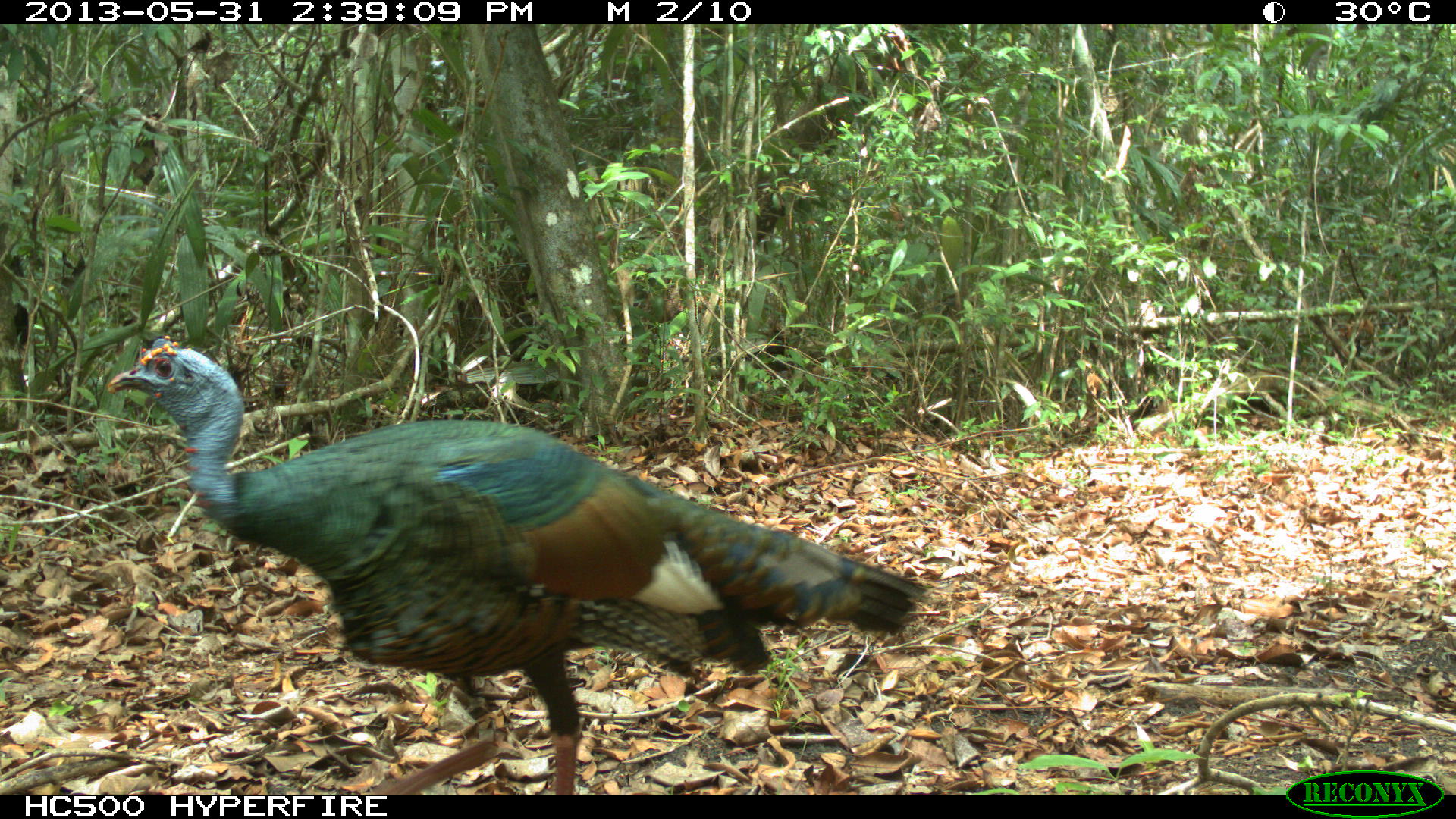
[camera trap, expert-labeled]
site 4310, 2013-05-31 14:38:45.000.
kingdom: Animalia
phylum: Chordata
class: Aves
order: Galliformes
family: Phasianidae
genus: Meleagris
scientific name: Meleagris ocellata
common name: ocellated turkey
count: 1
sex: male